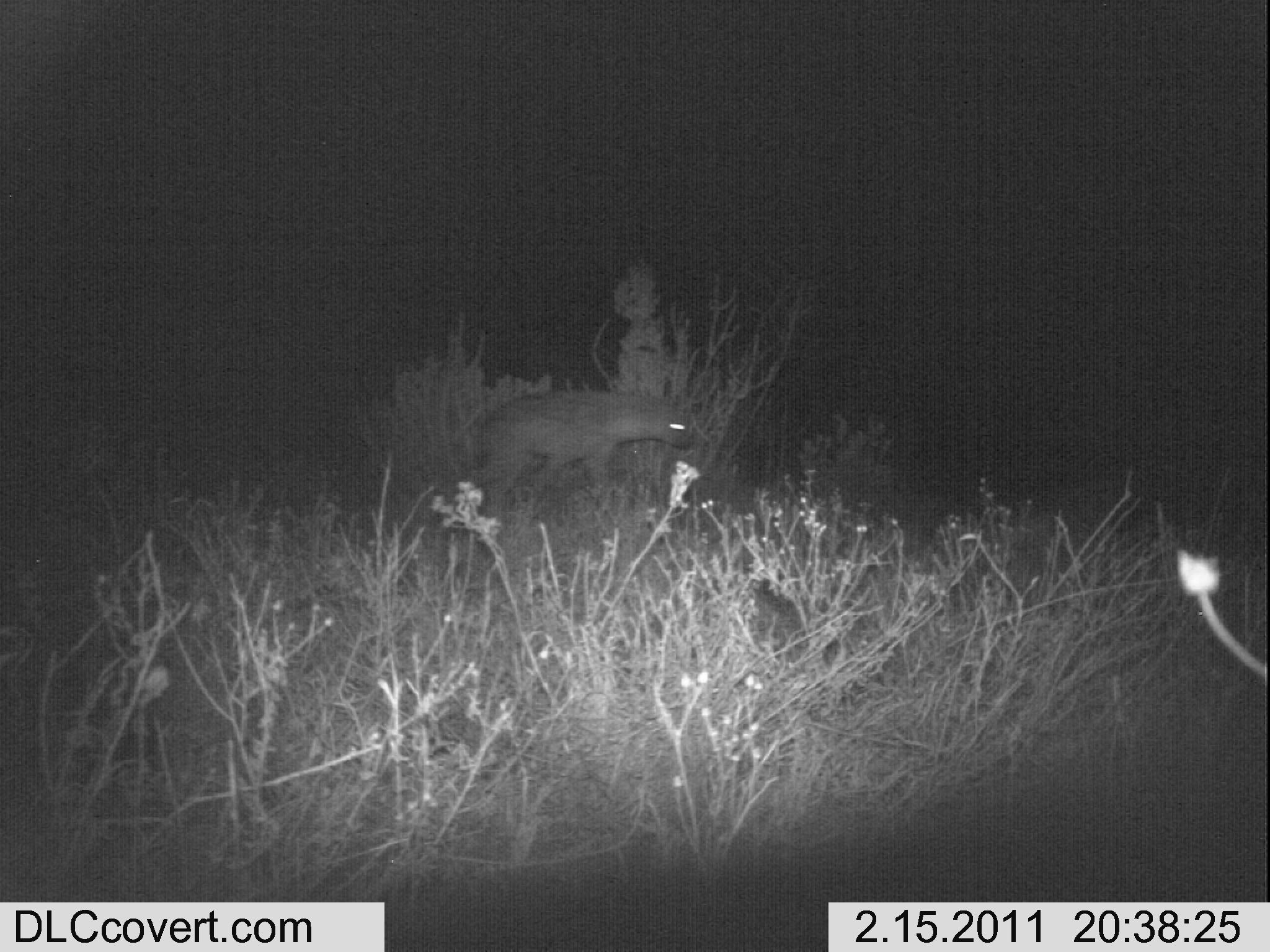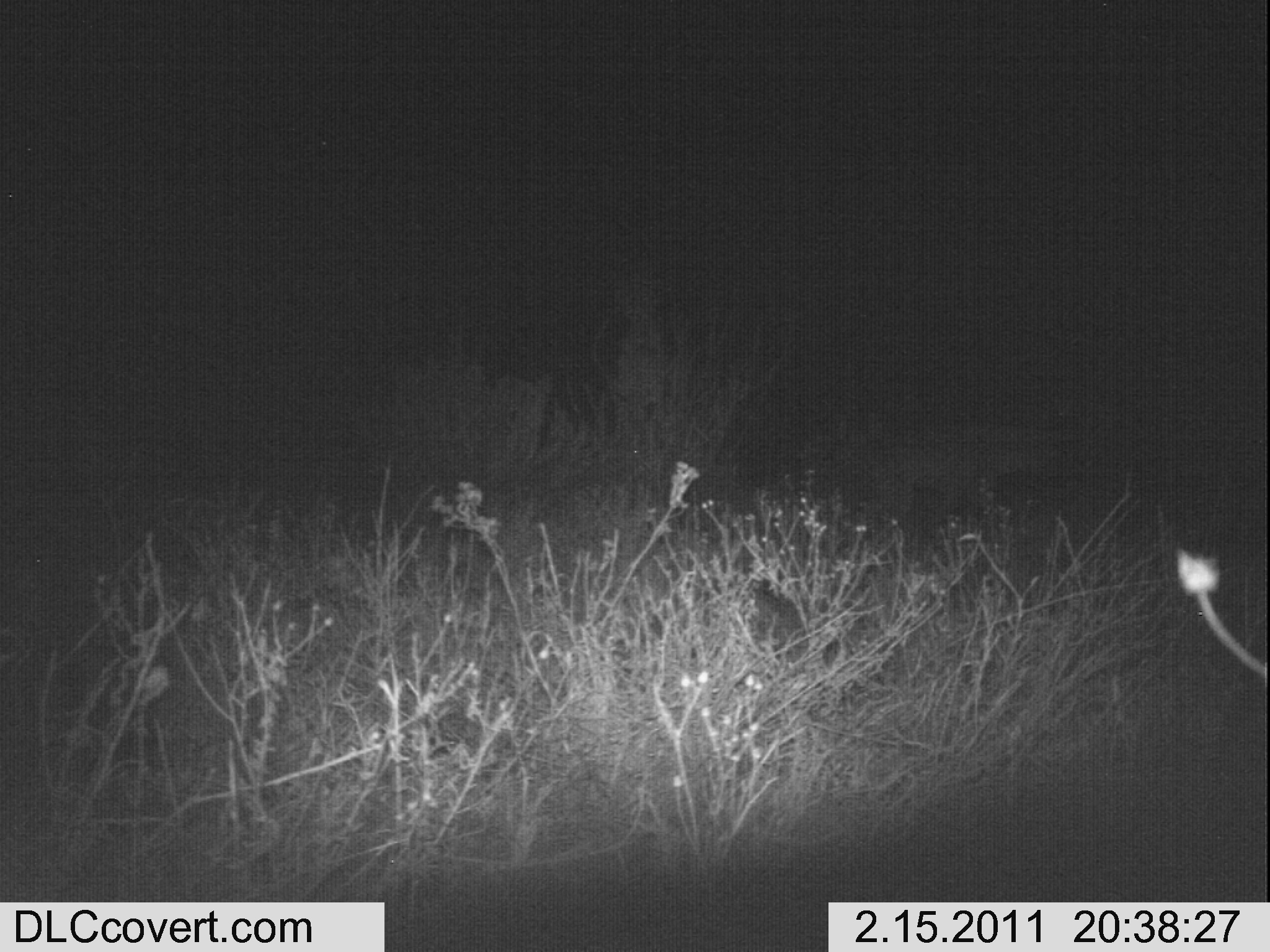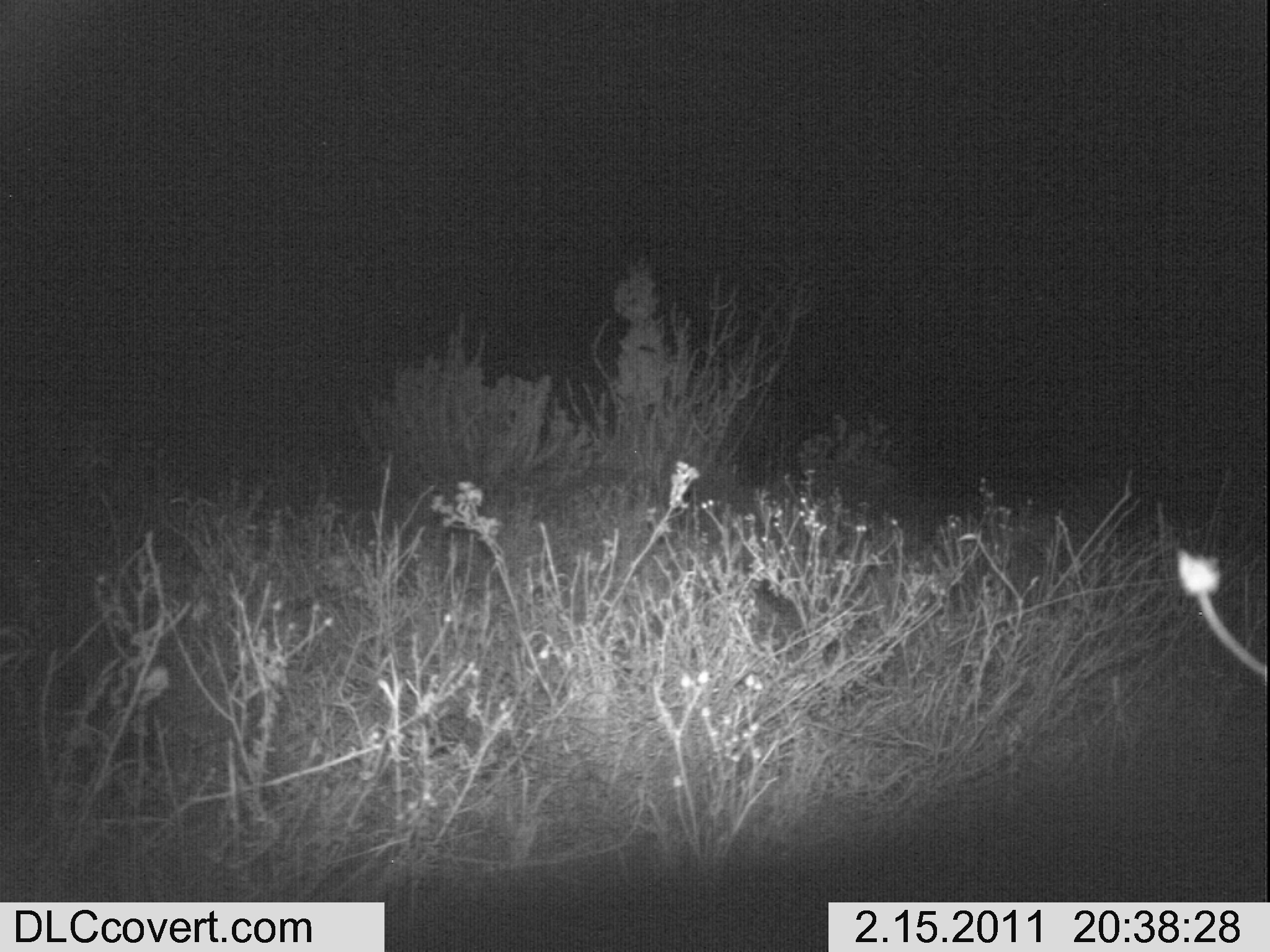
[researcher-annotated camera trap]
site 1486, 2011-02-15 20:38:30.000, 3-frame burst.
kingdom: Animalia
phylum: Chordata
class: Mammalia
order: Carnivora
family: Hyaenidae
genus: Crocuta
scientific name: Crocuta crocuta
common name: spotted hyena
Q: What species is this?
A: Crocuta crocuta (spotted hyena).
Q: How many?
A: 1.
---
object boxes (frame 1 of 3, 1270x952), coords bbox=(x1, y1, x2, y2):
crocuta crocuta: bbox=(482, 389, 690, 484)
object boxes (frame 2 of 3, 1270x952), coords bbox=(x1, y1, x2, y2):
crocuta crocuta: bbox=(867, 427, 1086, 517)